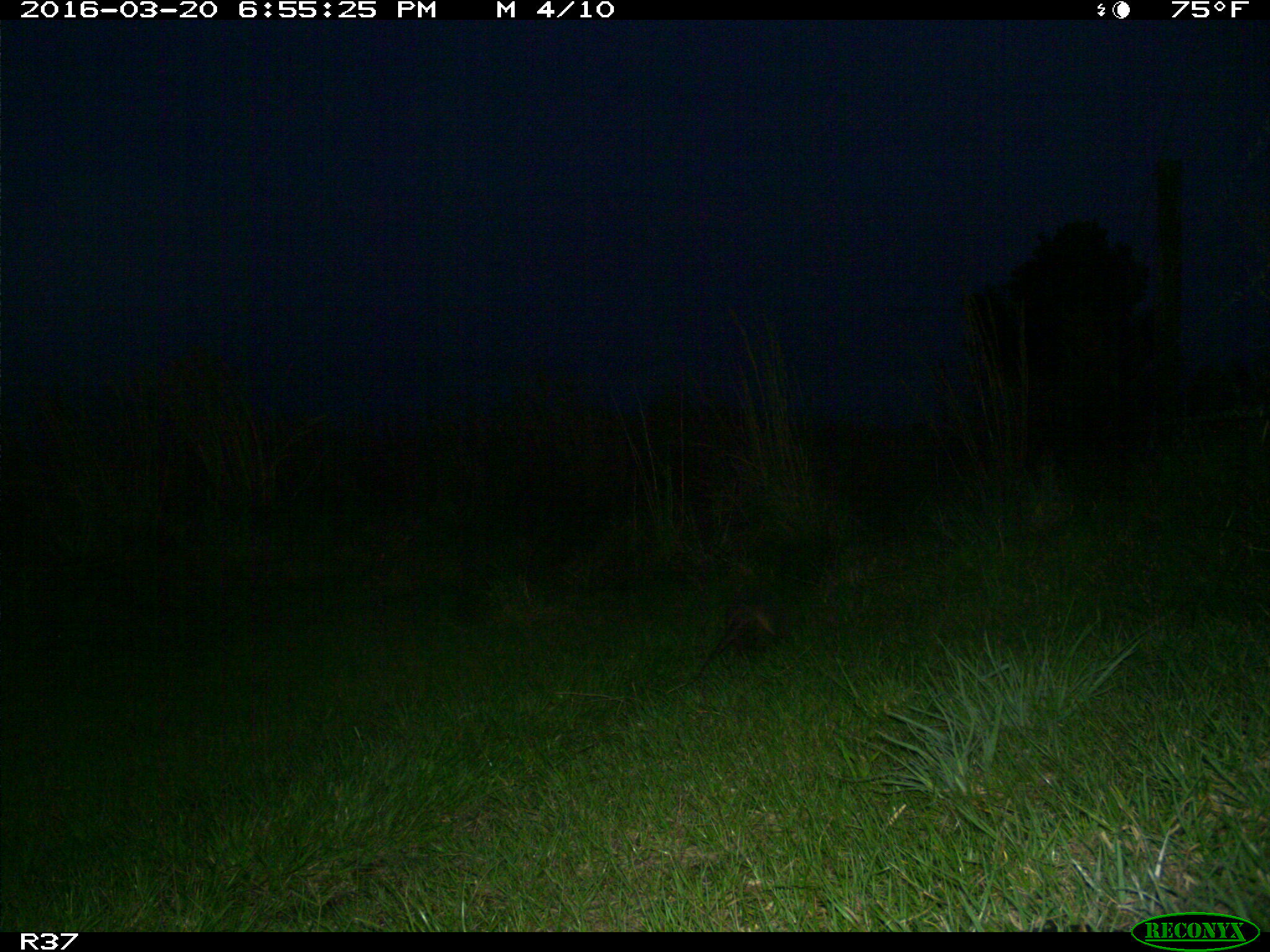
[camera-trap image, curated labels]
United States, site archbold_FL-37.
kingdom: Animalia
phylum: Chordata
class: Mammalia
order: Cingulata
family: Dasypodidae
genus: Dasypus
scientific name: Dasypus novemcinctus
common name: nine-banded armadillo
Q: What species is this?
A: Dasypus novemcinctus (nine-banded armadillo).